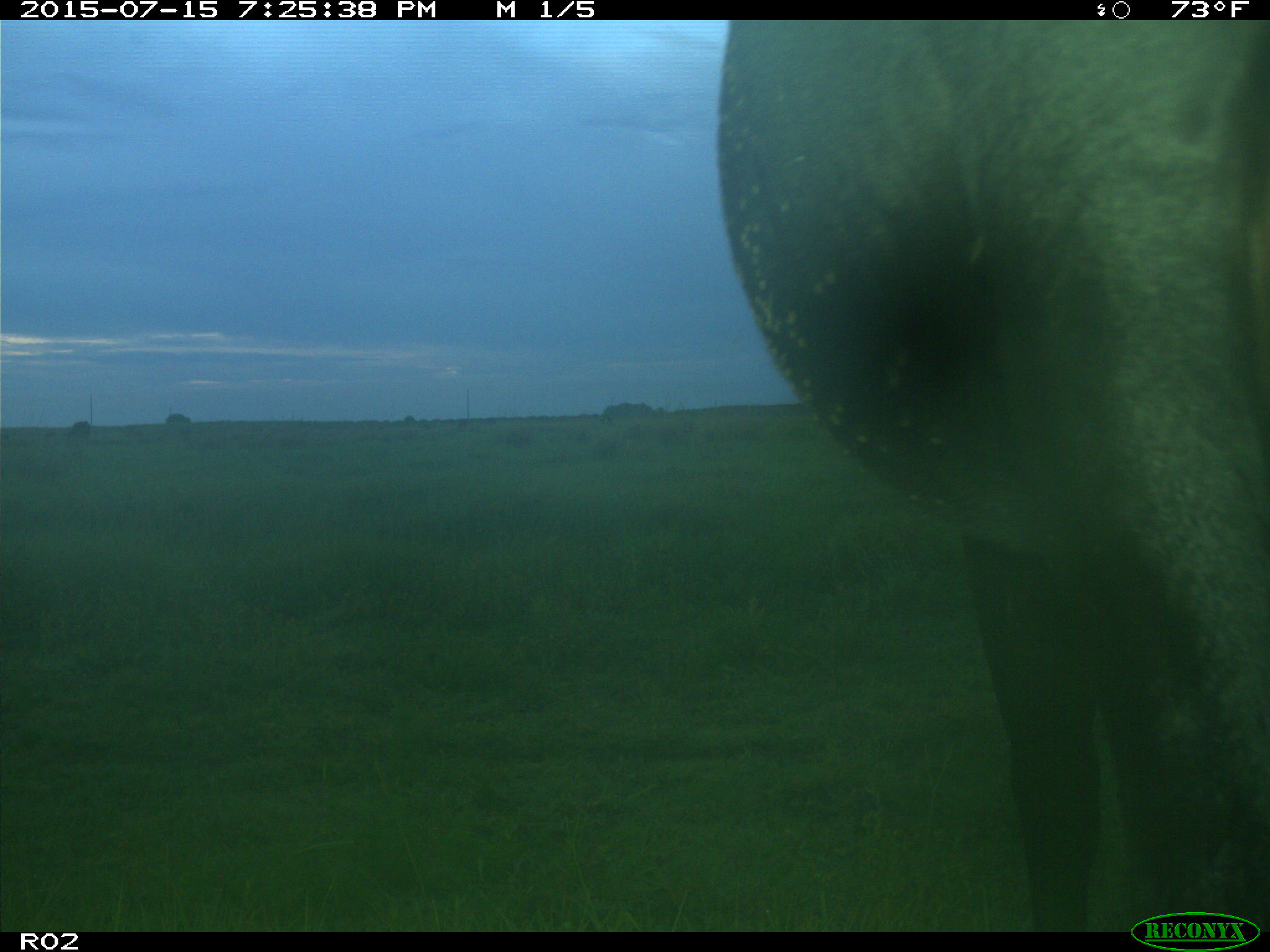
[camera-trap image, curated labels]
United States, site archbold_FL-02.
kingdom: Animalia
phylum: Chordata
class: Mammalia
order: Artiodactyla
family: Bovidae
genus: Bos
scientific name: Bos taurus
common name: domestic cow